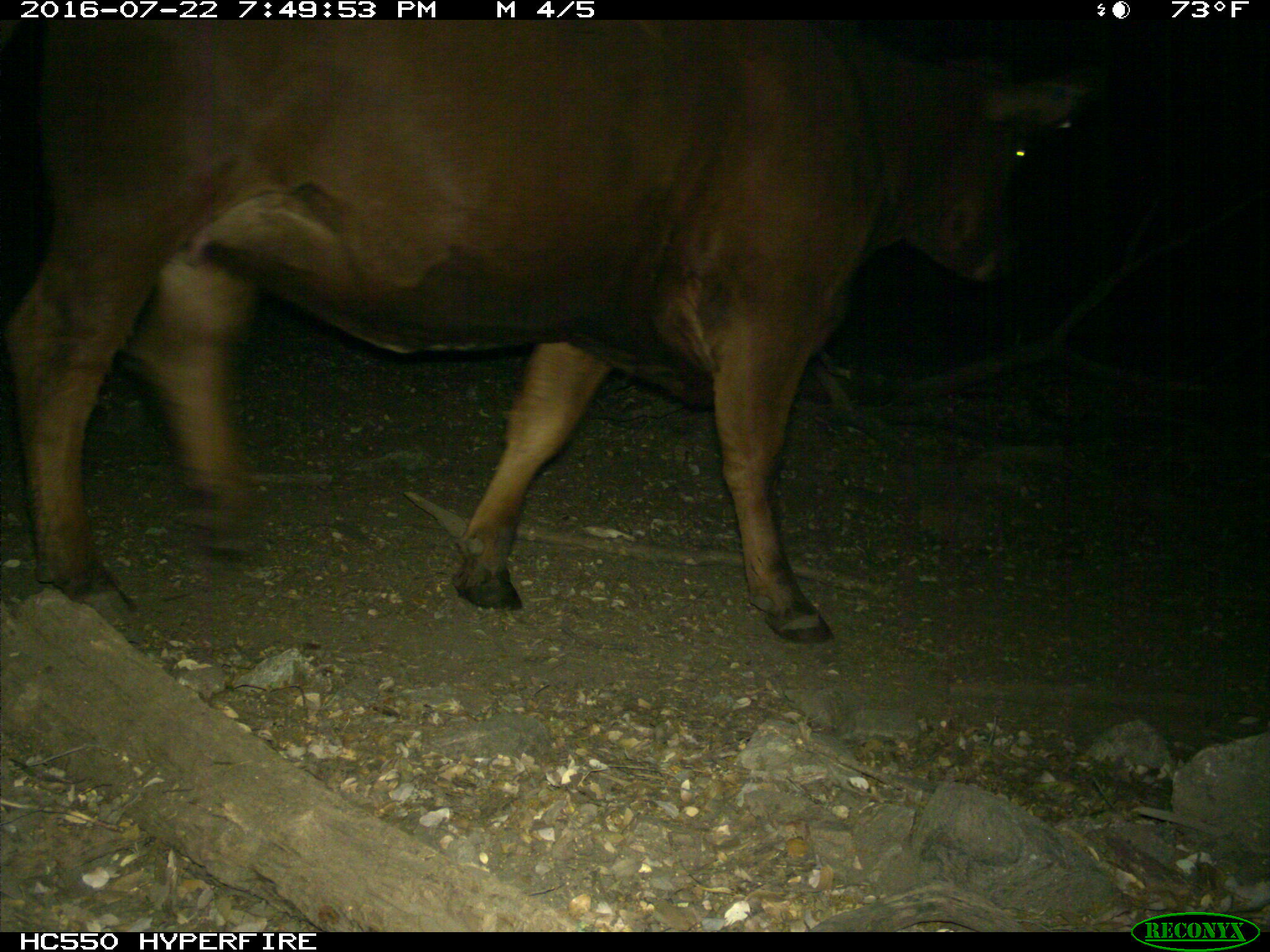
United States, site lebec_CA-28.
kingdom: Animalia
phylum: Chordata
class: Mammalia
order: Artiodactyla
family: Bovidae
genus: Bos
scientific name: Bos taurus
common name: domestic cow